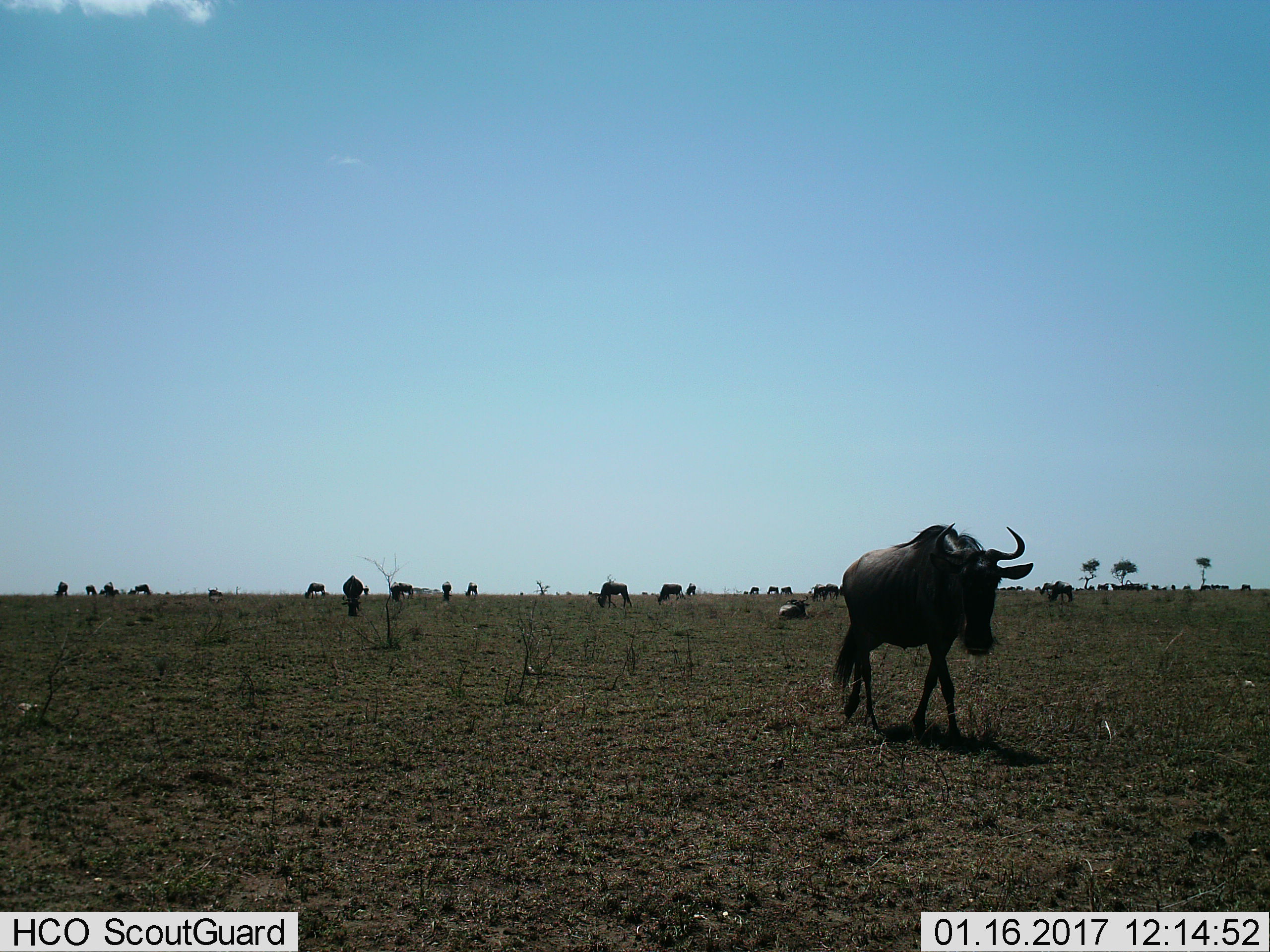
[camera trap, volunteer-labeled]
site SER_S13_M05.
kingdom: Animalia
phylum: Chordata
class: Mammalia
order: Artiodactyla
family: Bovidae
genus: Connochaetes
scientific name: Connochaetes taurinus taurinus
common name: blue wildebeest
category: wildebeestblue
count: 11-50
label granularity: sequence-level